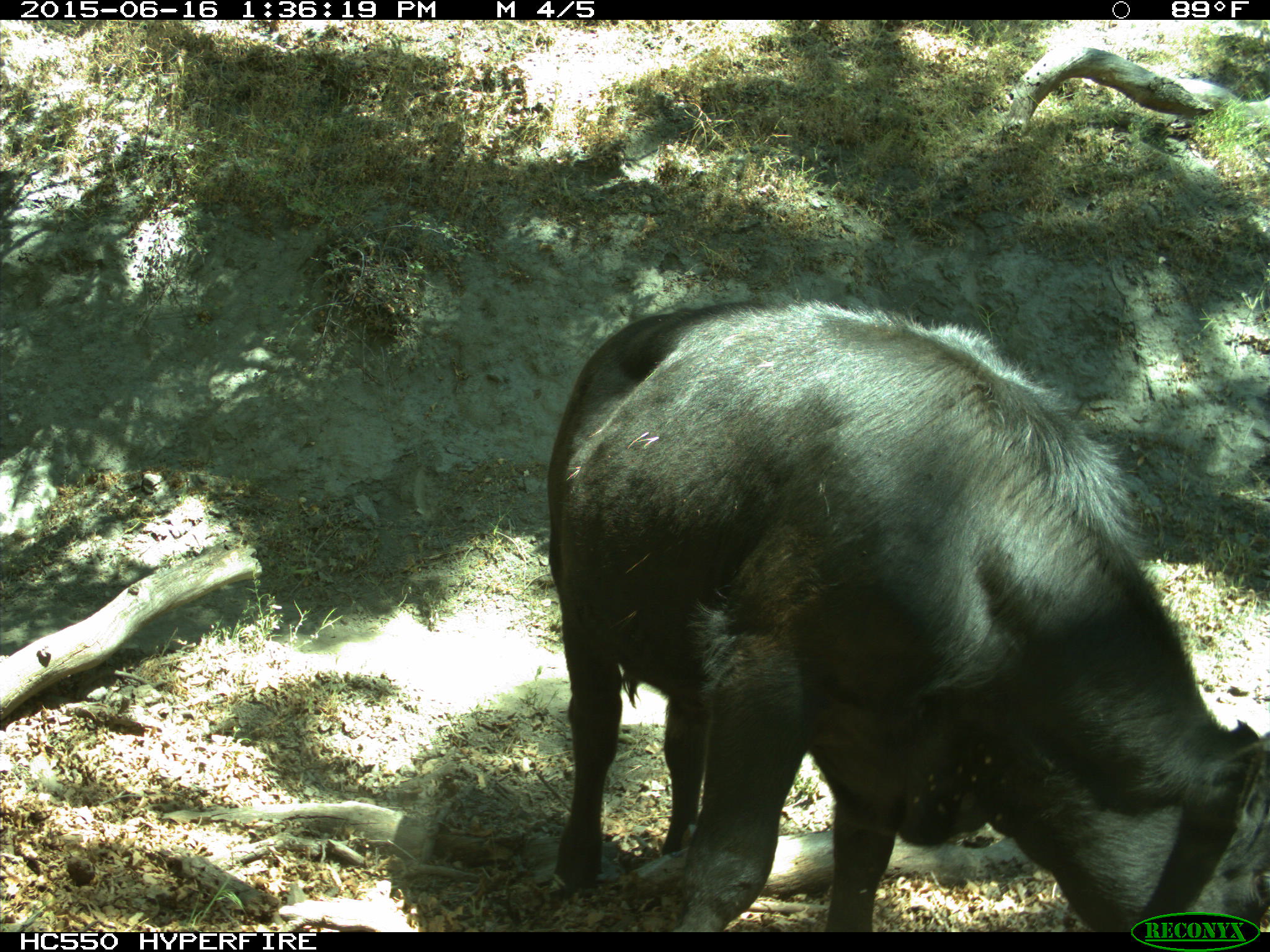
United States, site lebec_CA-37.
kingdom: Animalia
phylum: Chordata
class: Mammalia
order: Artiodactyla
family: Bovidae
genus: Bos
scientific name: Bos taurus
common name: domestic cow